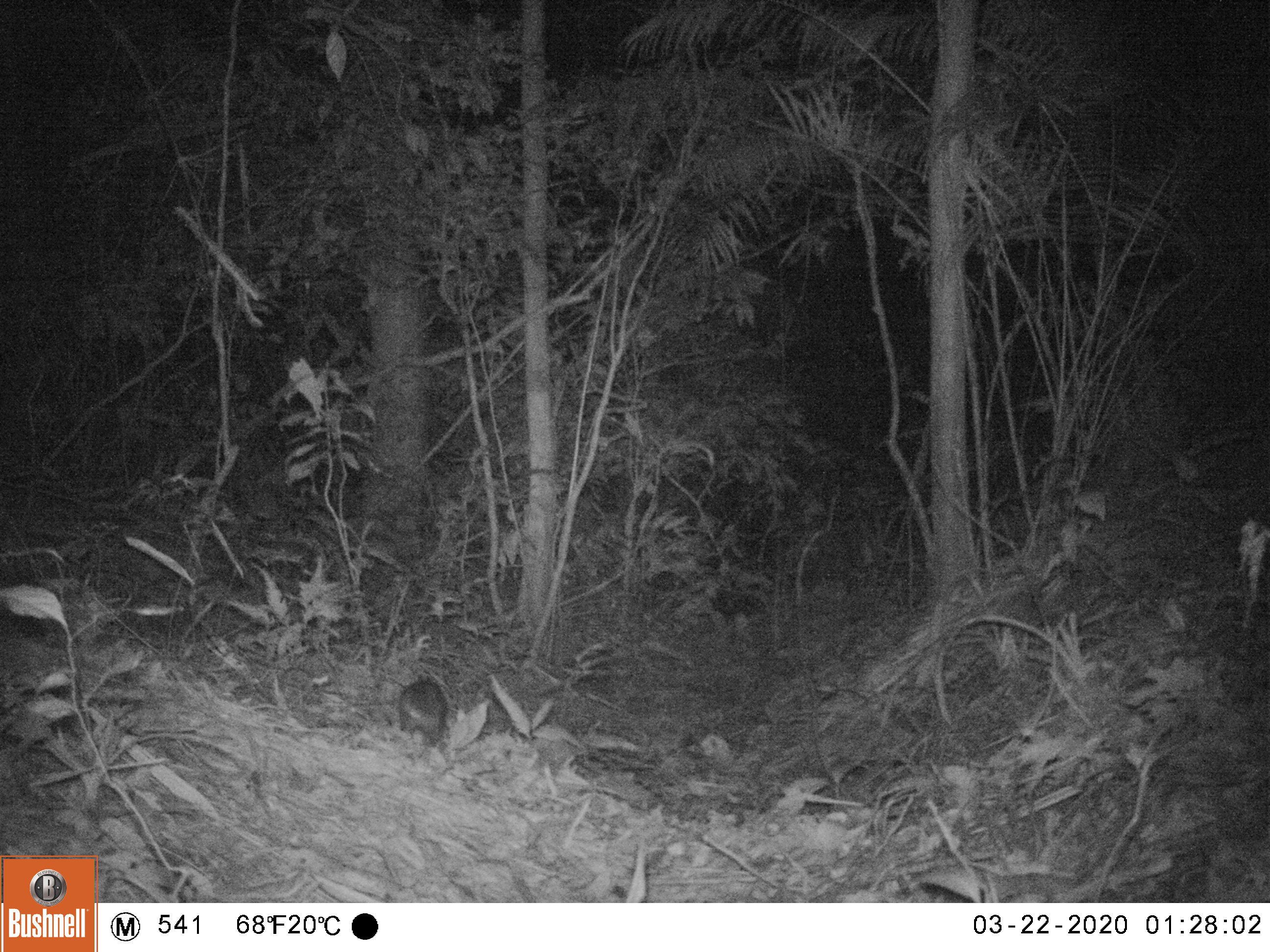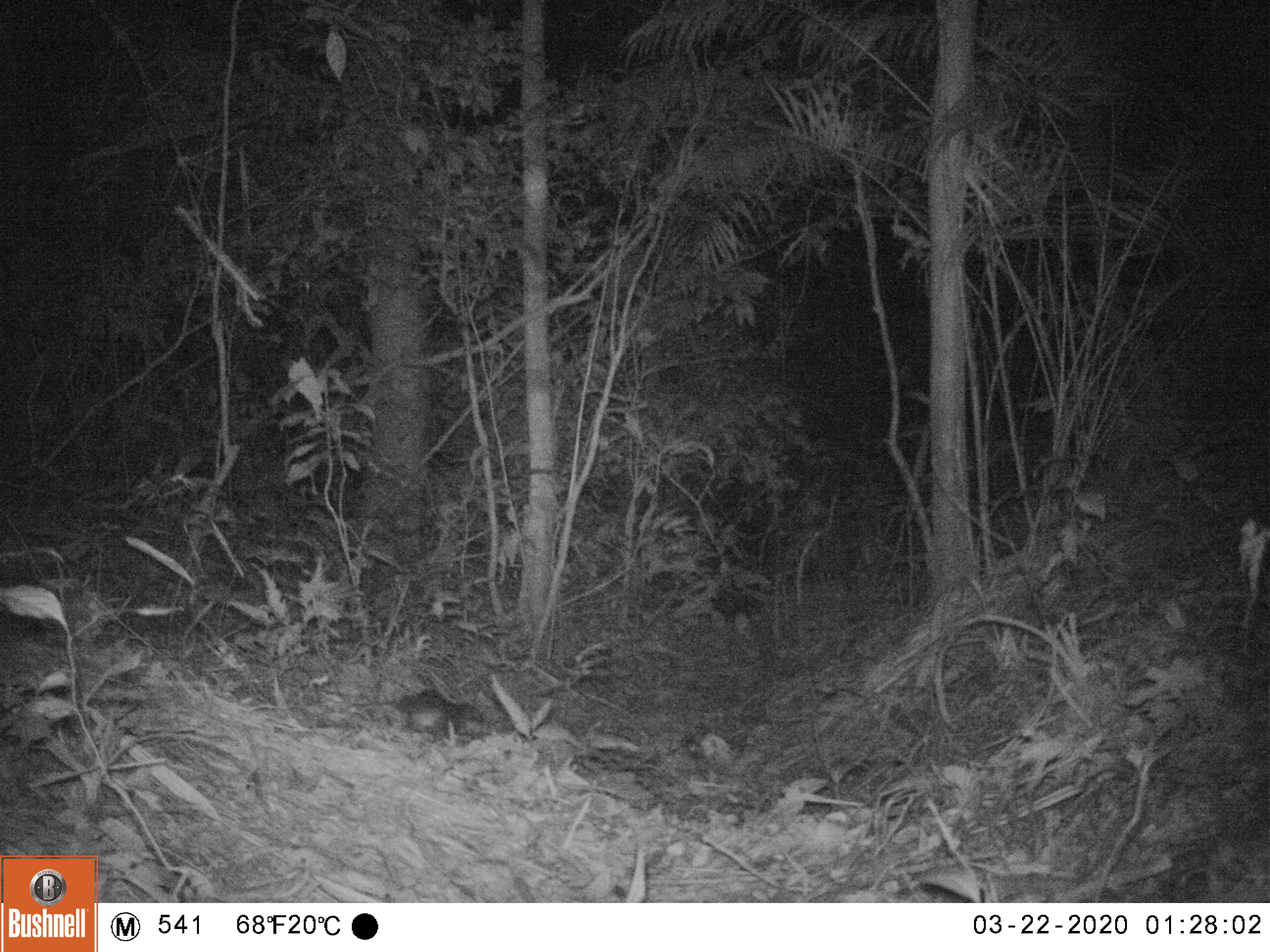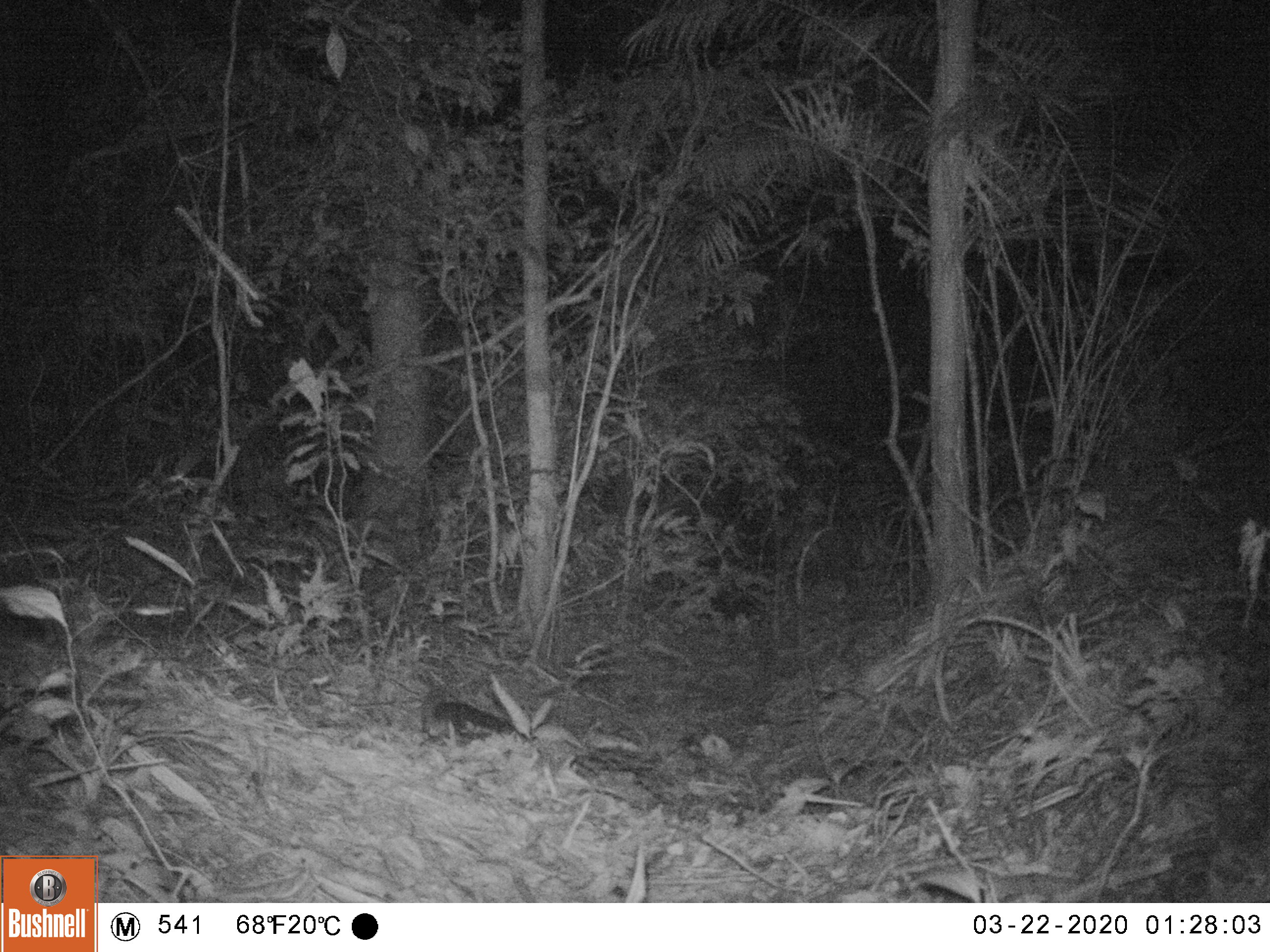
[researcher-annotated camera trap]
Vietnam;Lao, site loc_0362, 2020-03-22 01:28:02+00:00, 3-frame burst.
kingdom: Animalia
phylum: Chordata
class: Mammalia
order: Carnivora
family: Mustelidae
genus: Melogale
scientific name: Melogale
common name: ferret badger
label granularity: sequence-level